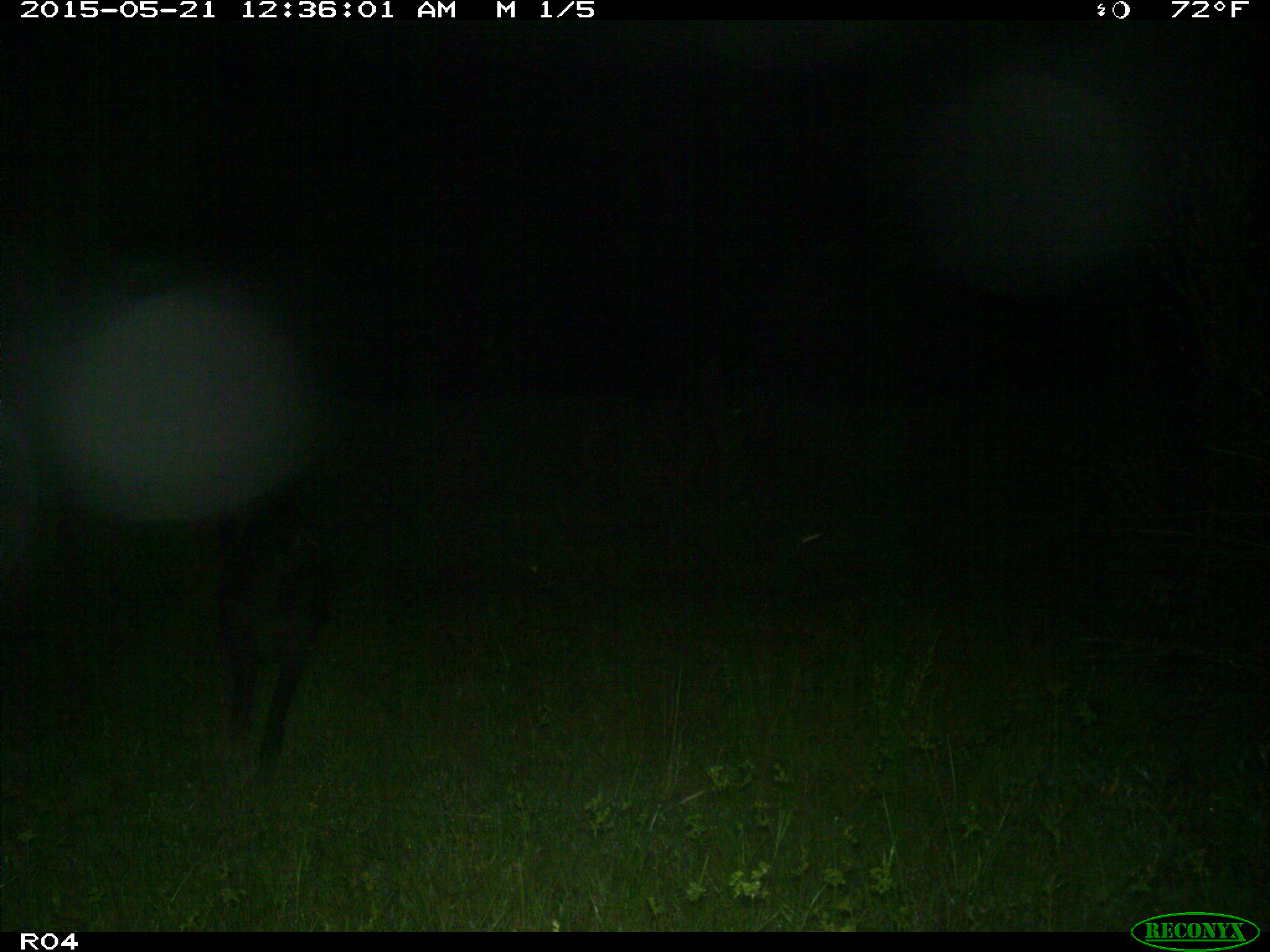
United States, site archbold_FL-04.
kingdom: Animalia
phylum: Chordata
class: Mammalia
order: Artiodactyla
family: Suidae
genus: Sus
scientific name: Sus scrofa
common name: wild boar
Sus scrofa (wild boar).